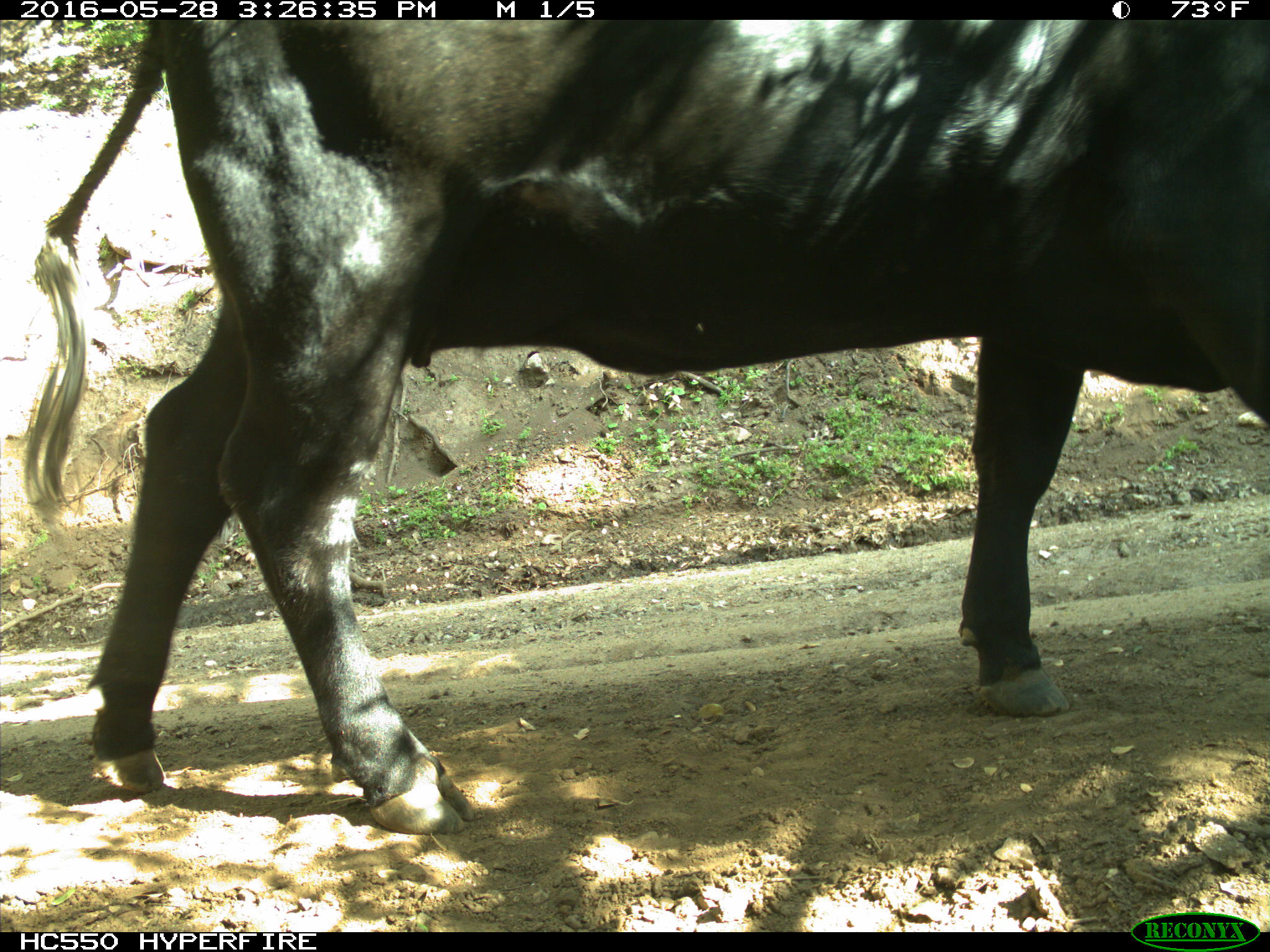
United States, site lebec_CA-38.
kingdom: Animalia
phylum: Chordata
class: Mammalia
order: Artiodactyla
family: Bovidae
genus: Bos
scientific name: Bos taurus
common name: domestic cow